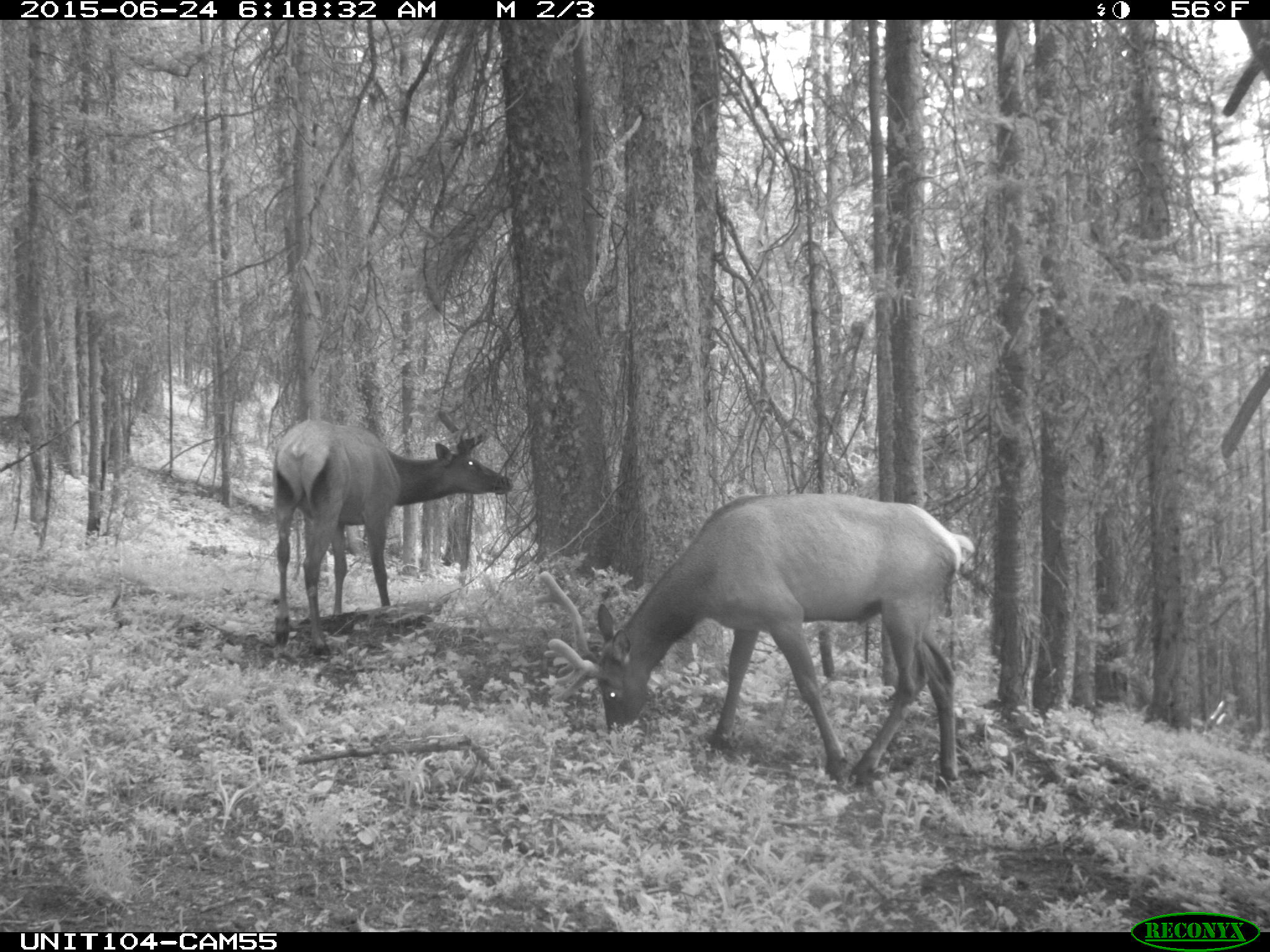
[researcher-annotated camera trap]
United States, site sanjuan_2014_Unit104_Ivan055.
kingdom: Animalia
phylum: Chordata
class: Mammalia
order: Artiodactyla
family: Cervidae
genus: Cervus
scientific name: Cervus elaphus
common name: red deer